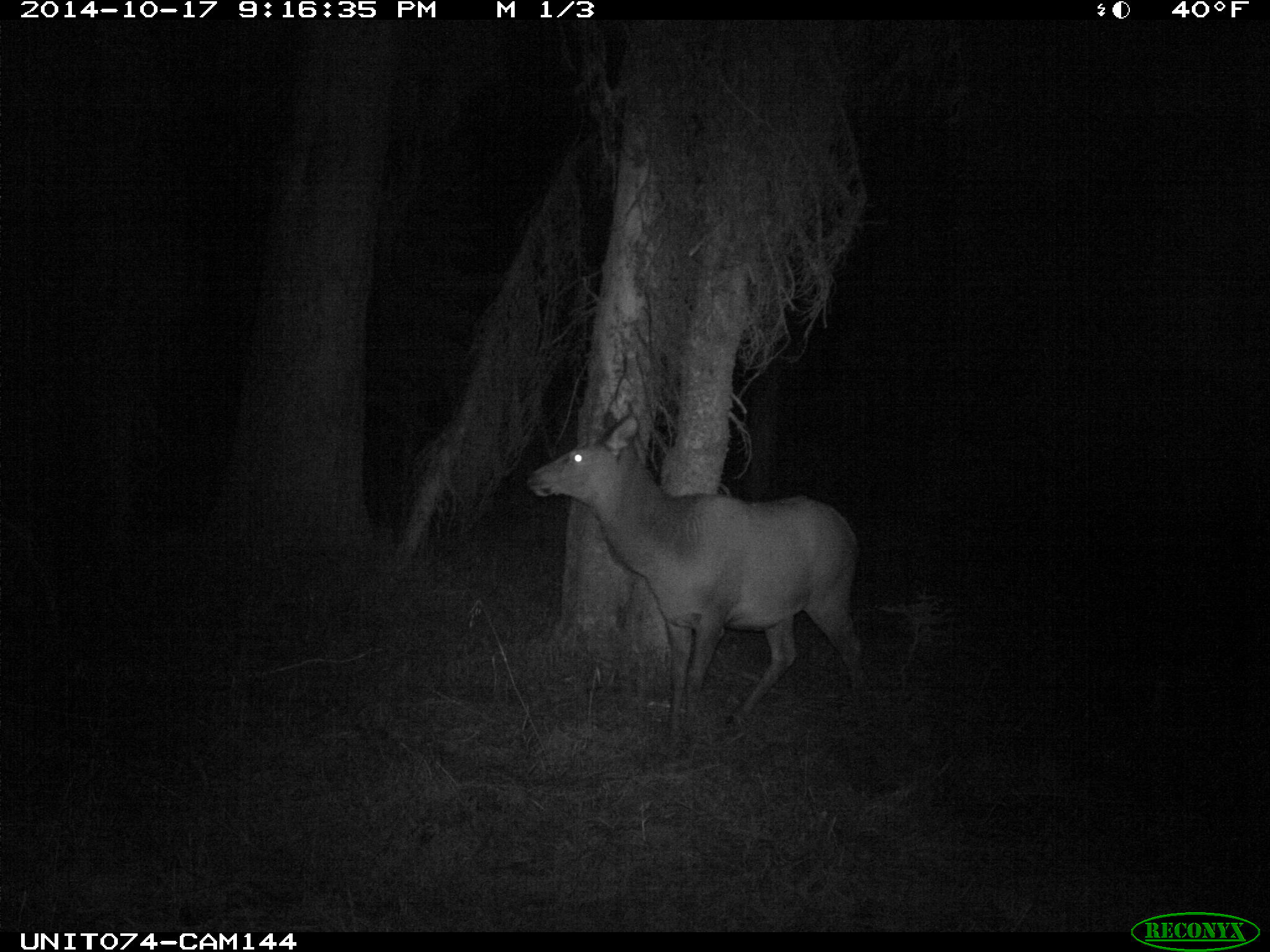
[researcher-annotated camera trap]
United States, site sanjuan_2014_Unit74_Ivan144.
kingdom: Animalia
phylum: Chordata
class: Mammalia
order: Artiodactyla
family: Cervidae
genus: Cervus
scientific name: Cervus elaphus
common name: red deer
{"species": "Cervus elaphus (red deer)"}